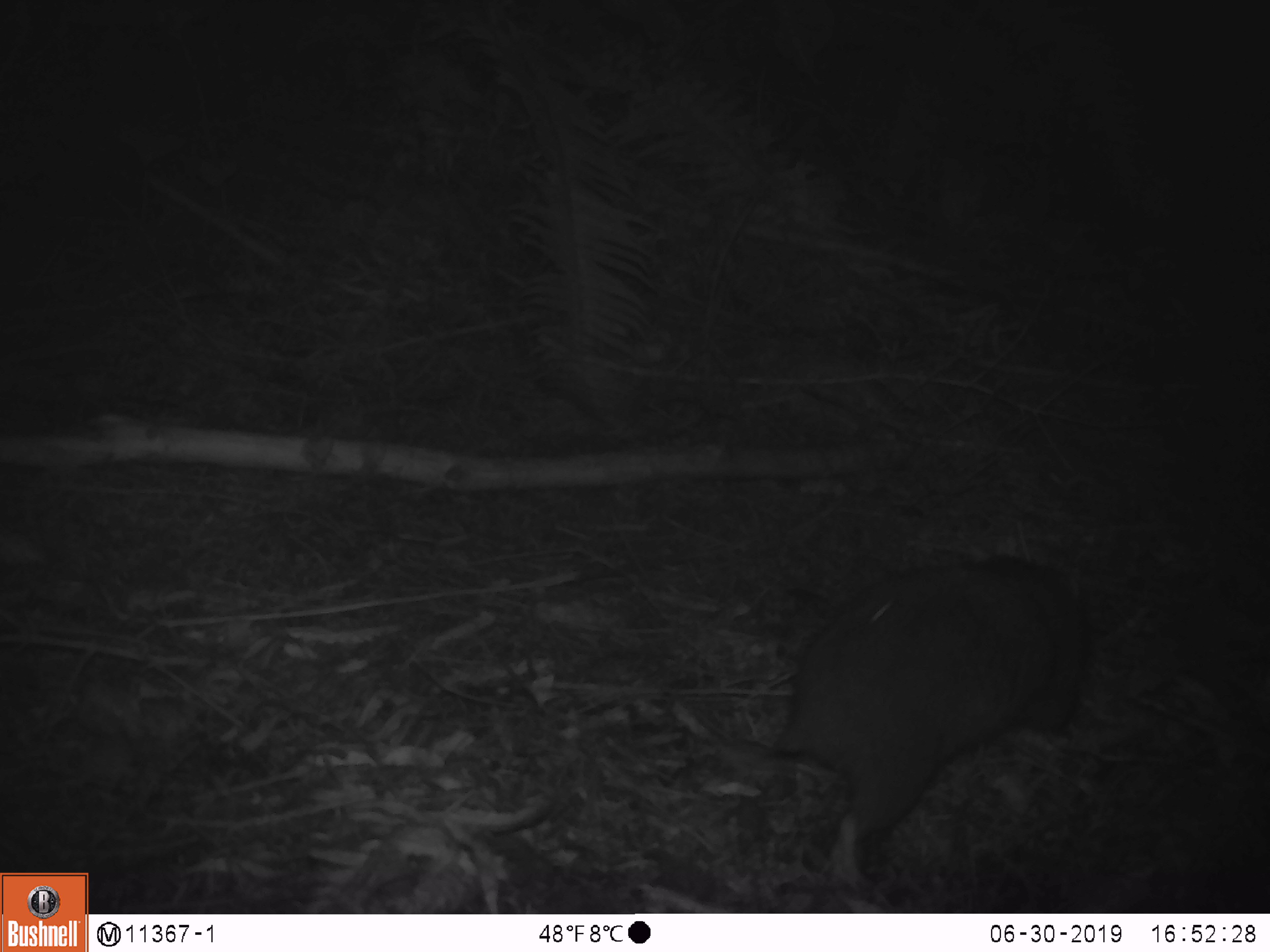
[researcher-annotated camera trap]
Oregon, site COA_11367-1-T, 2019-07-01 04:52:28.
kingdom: Animalia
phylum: Chordata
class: Mammalia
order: Rodentia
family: Aplodontiidae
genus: Aplodontia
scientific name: Aplodontia rufa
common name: mountain beaver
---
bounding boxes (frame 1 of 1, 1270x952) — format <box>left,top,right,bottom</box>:
mountain beaver: <box>773,565,1091,882</box>